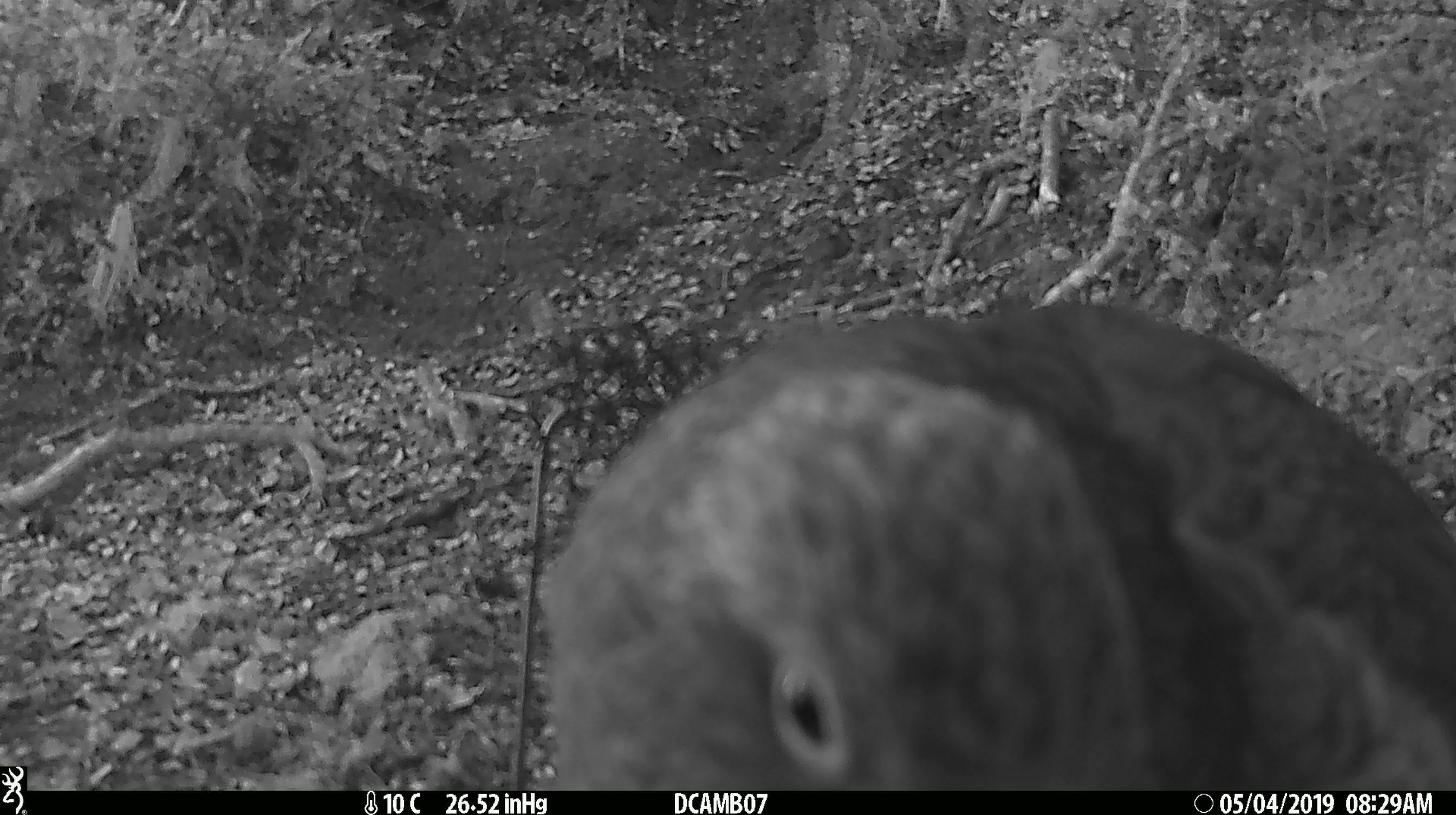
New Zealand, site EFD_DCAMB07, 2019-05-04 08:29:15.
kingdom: Animalia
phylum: Chordata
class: Aves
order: Psittaciformes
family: Strigopidae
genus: Nestor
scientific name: Nestor notabilis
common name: kea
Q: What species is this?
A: Kea (Nestor notabilis).